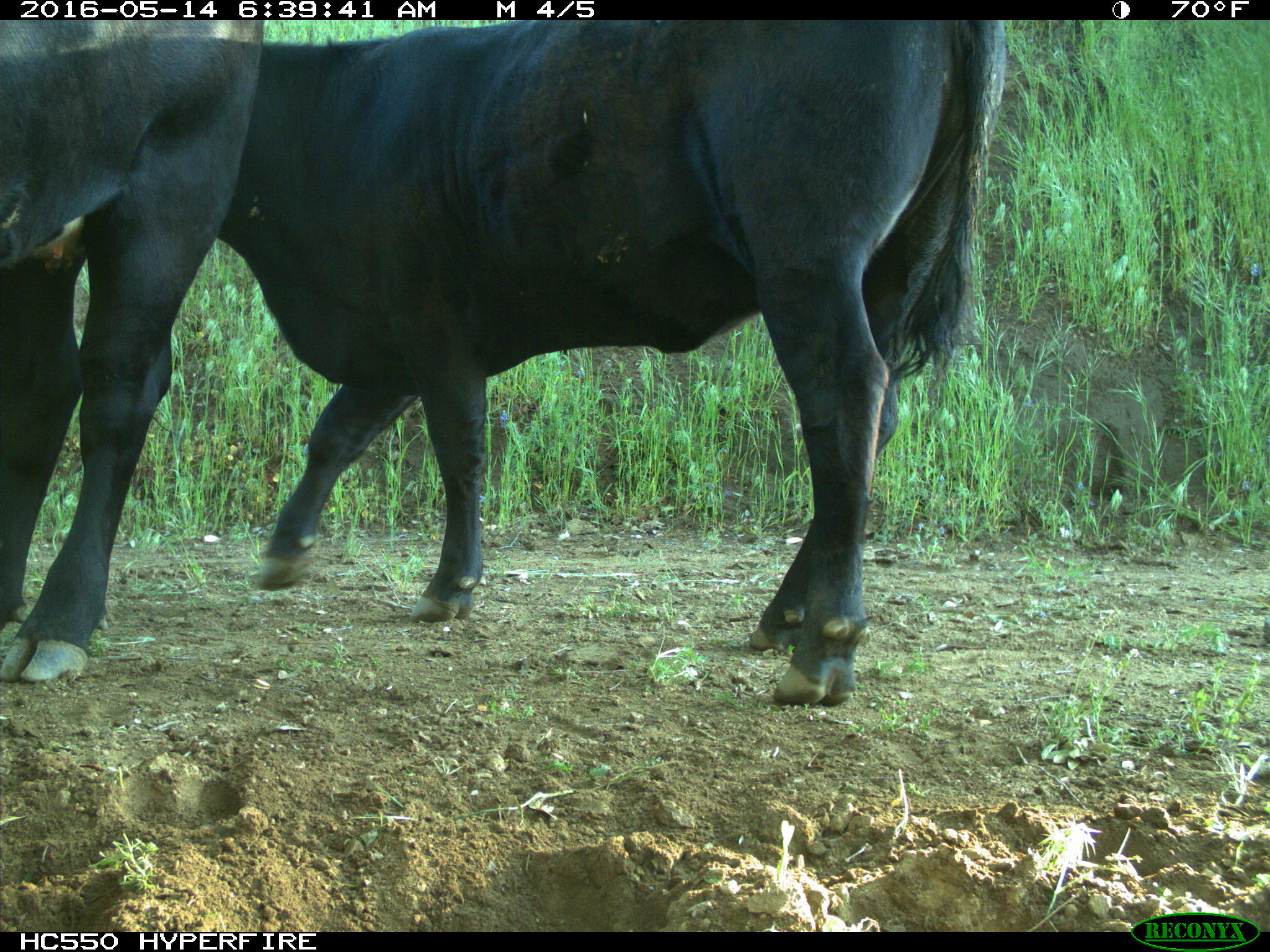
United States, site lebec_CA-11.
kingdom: Animalia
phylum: Chordata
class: Mammalia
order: Artiodactyla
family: Bovidae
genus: Bos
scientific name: Bos taurus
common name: domestic cow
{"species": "Bos taurus (domestic cow)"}